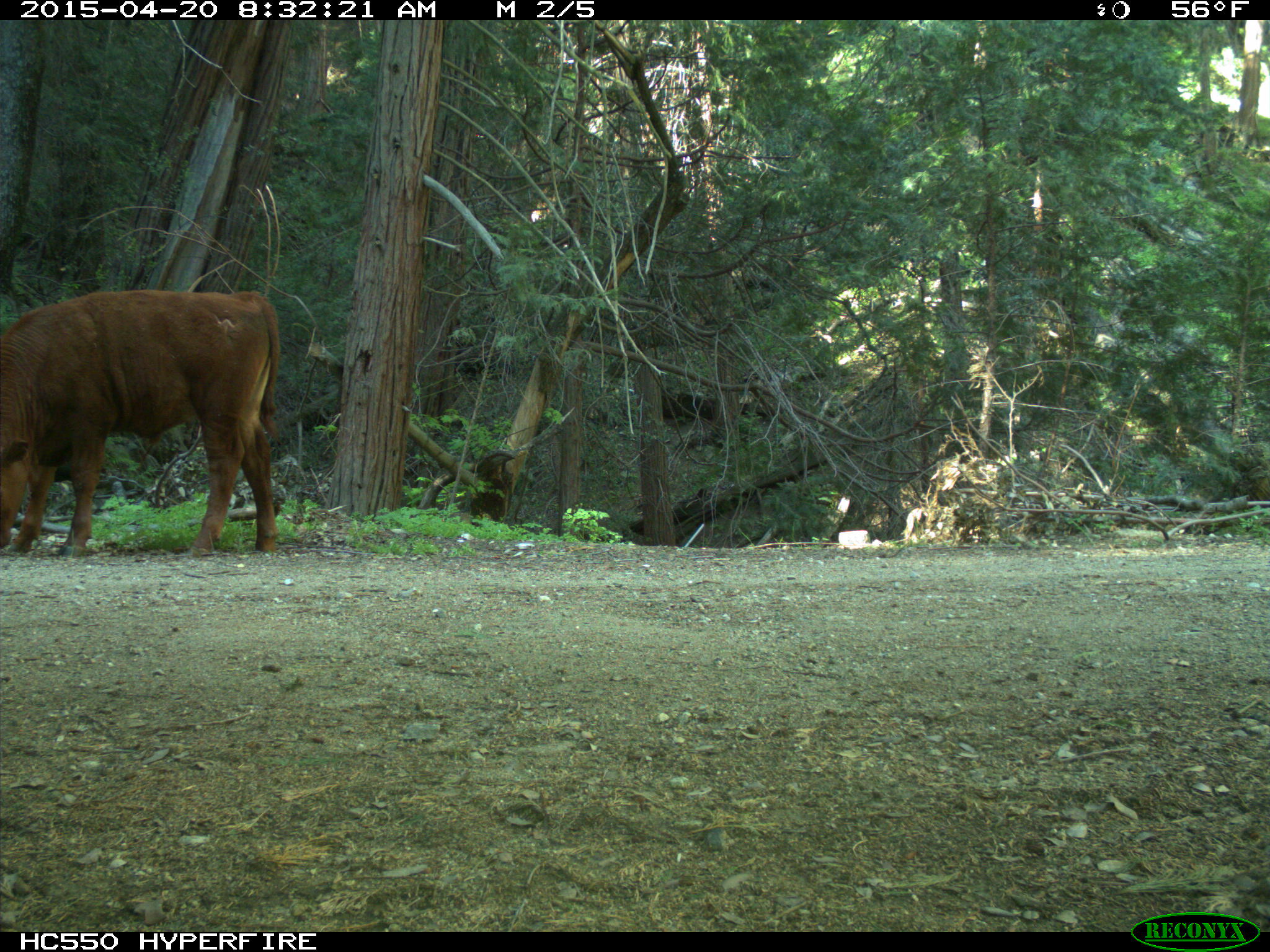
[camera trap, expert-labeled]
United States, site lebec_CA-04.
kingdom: Animalia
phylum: Chordata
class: Mammalia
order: Artiodactyla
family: Bovidae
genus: Bos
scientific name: Bos taurus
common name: domestic cow